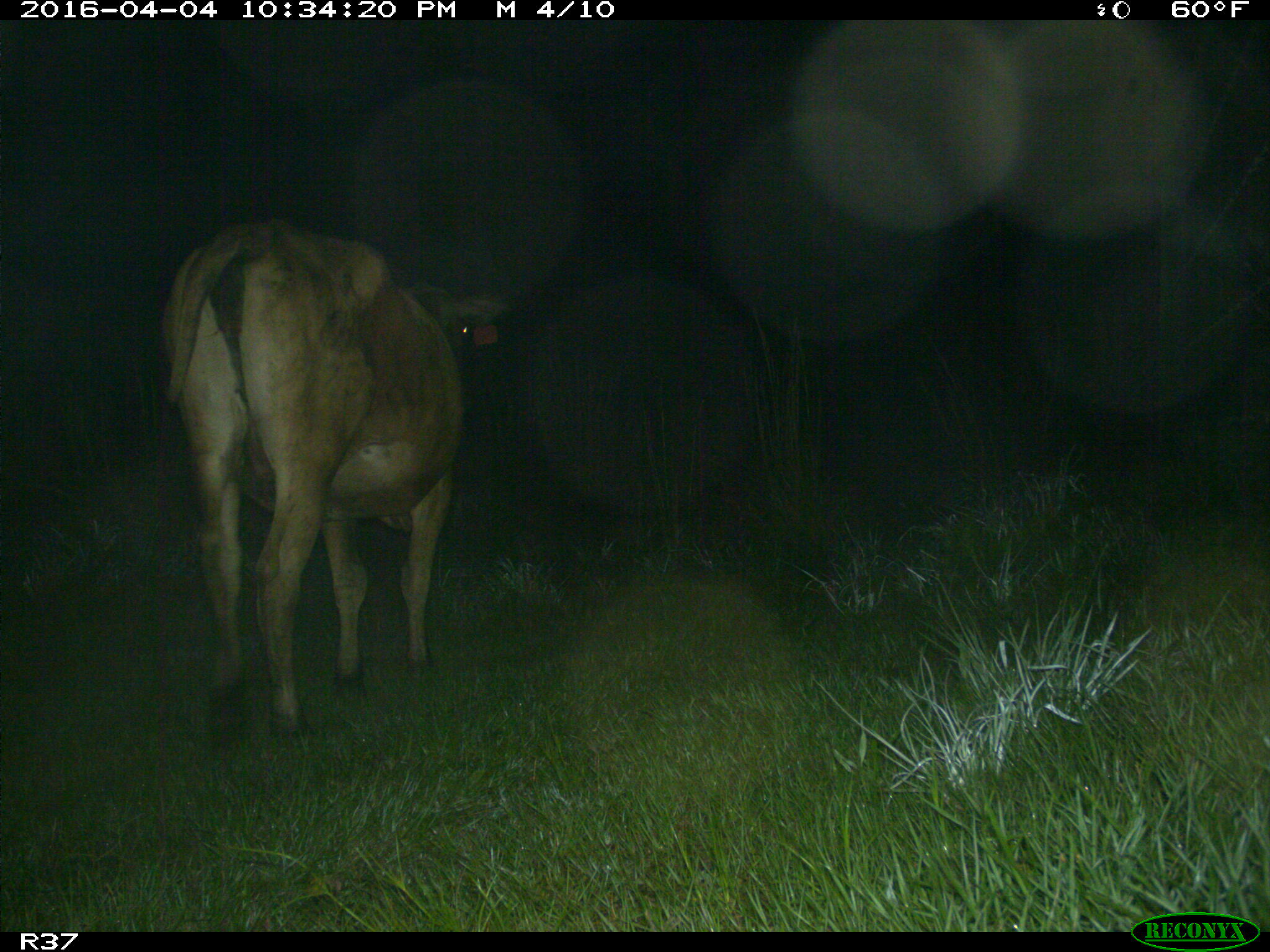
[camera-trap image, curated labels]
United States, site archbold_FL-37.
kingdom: Animalia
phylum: Chordata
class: Mammalia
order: Artiodactyla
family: Bovidae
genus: Bos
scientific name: Bos taurus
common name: domestic cow